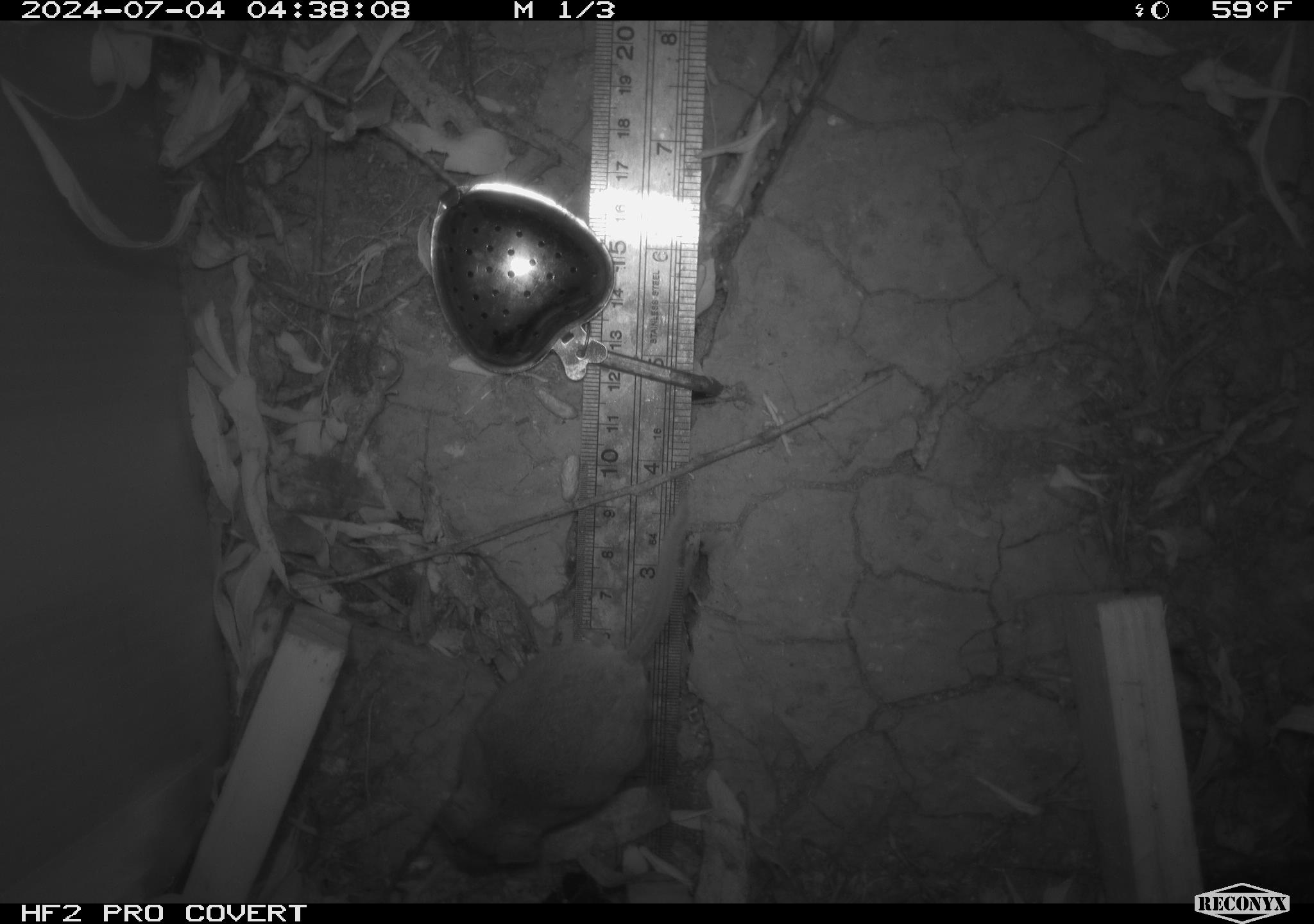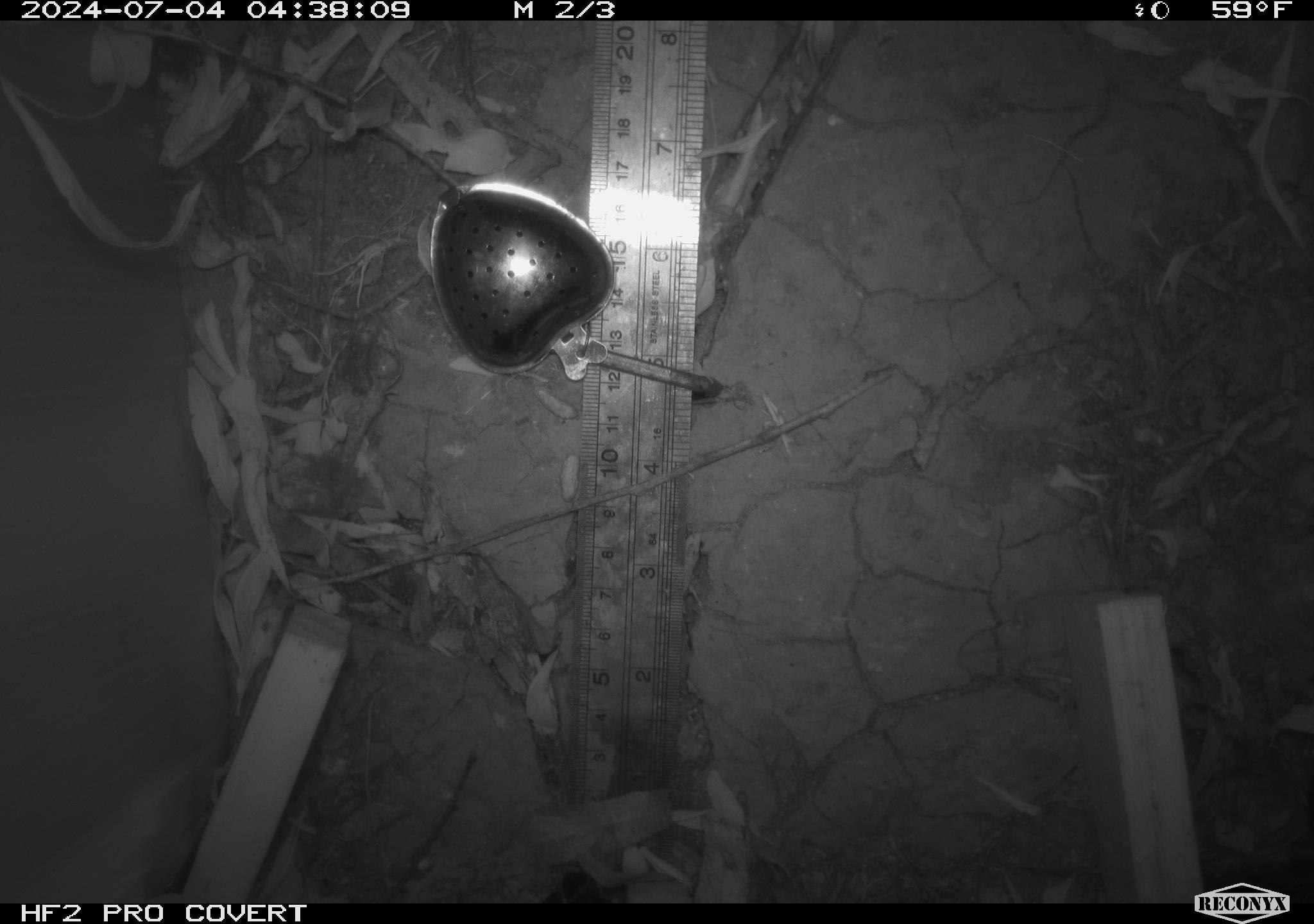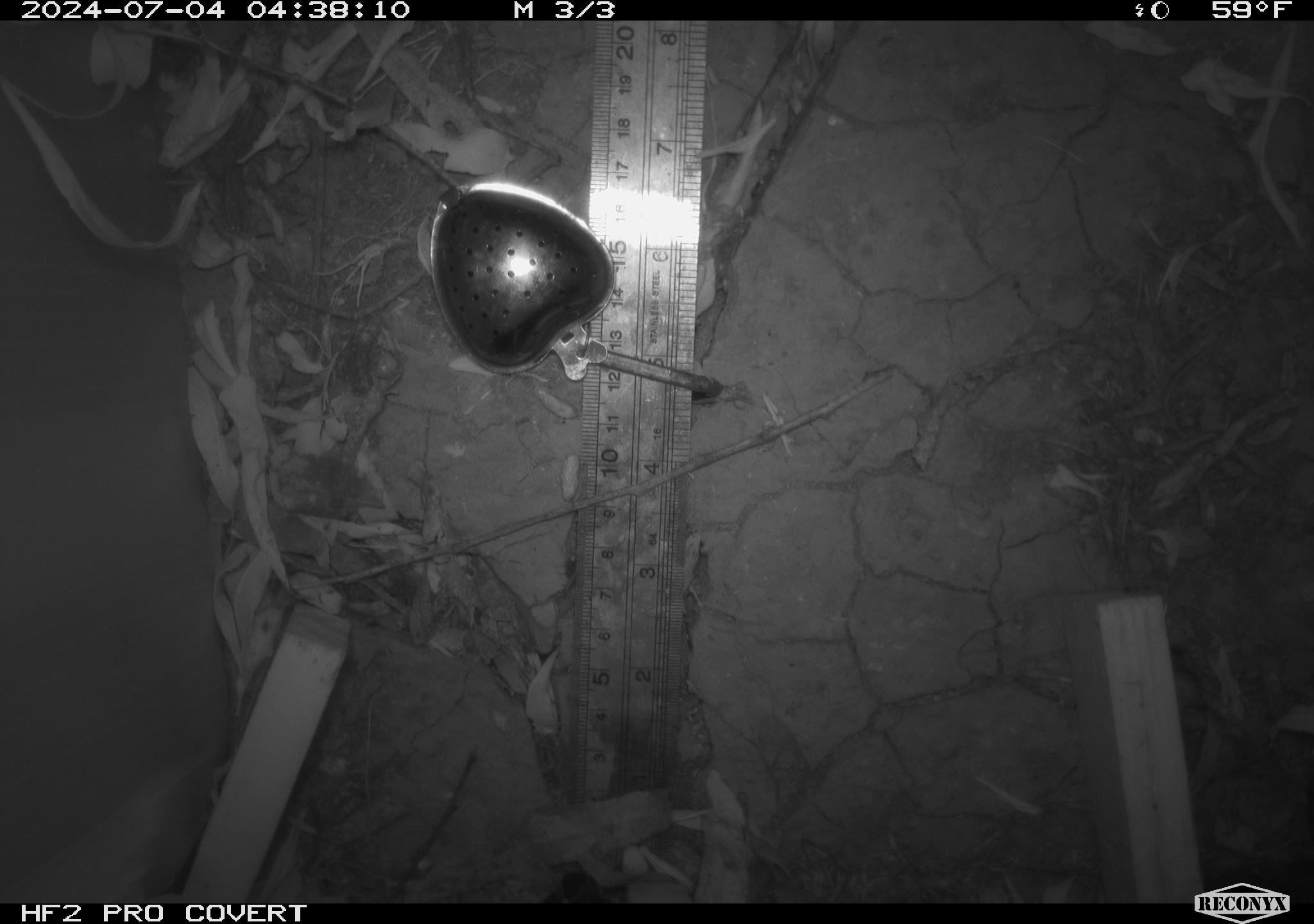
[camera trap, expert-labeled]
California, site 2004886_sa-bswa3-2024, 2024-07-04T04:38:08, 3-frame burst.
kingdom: Animalia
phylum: Chordata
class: Mammalia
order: Rodentia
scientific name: Rodentia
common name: mouse species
Mouse species (Rodentia).